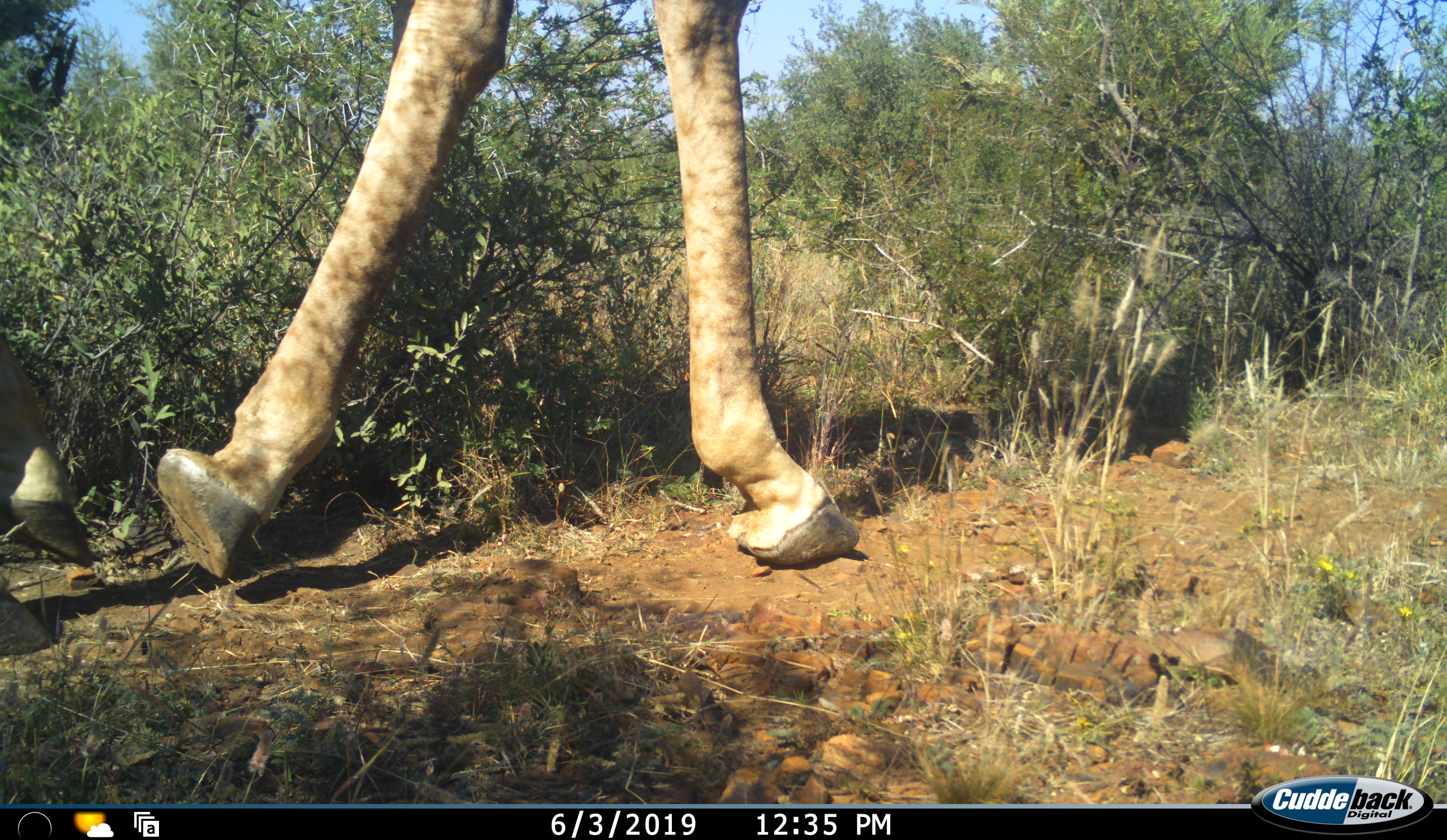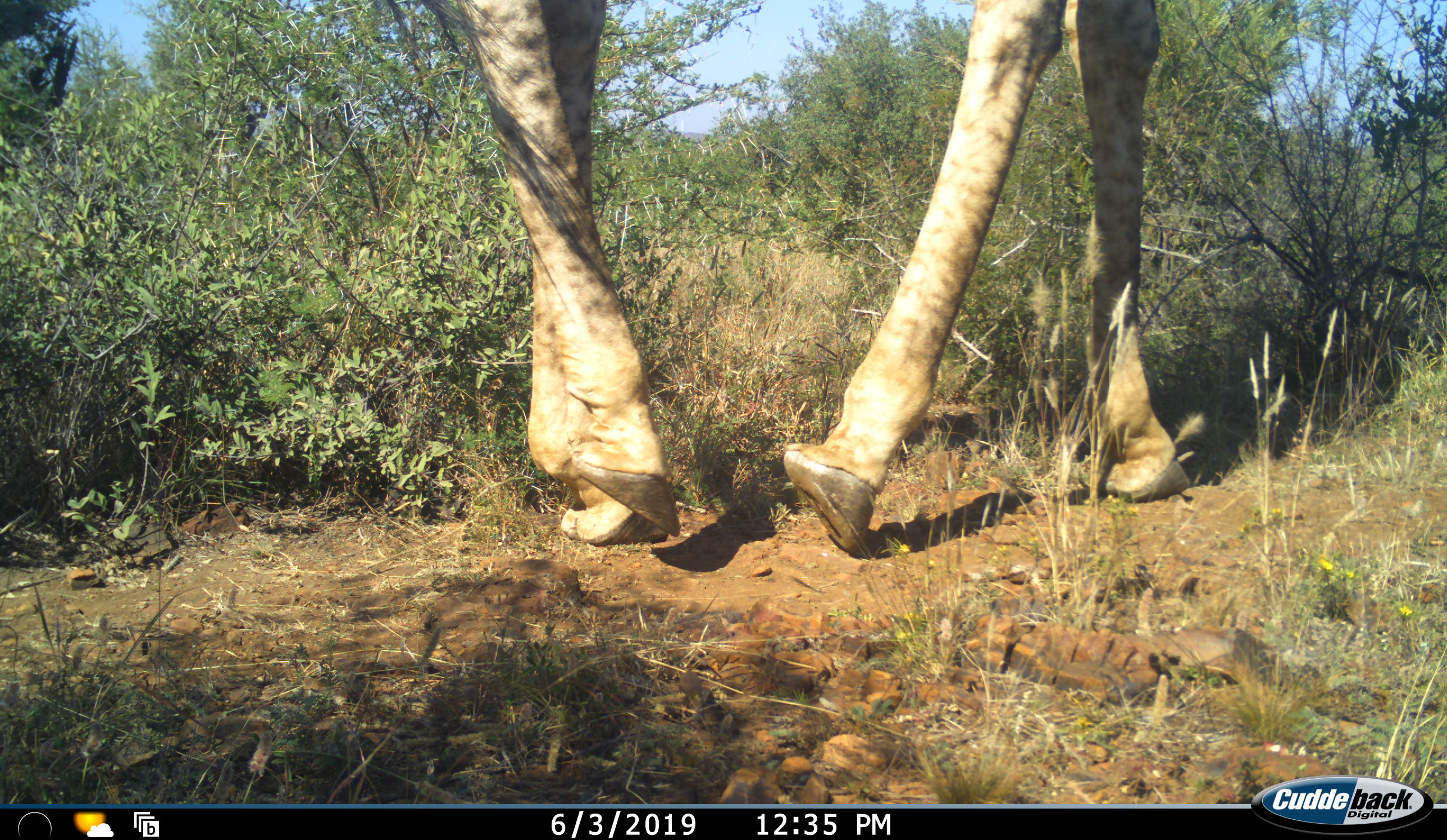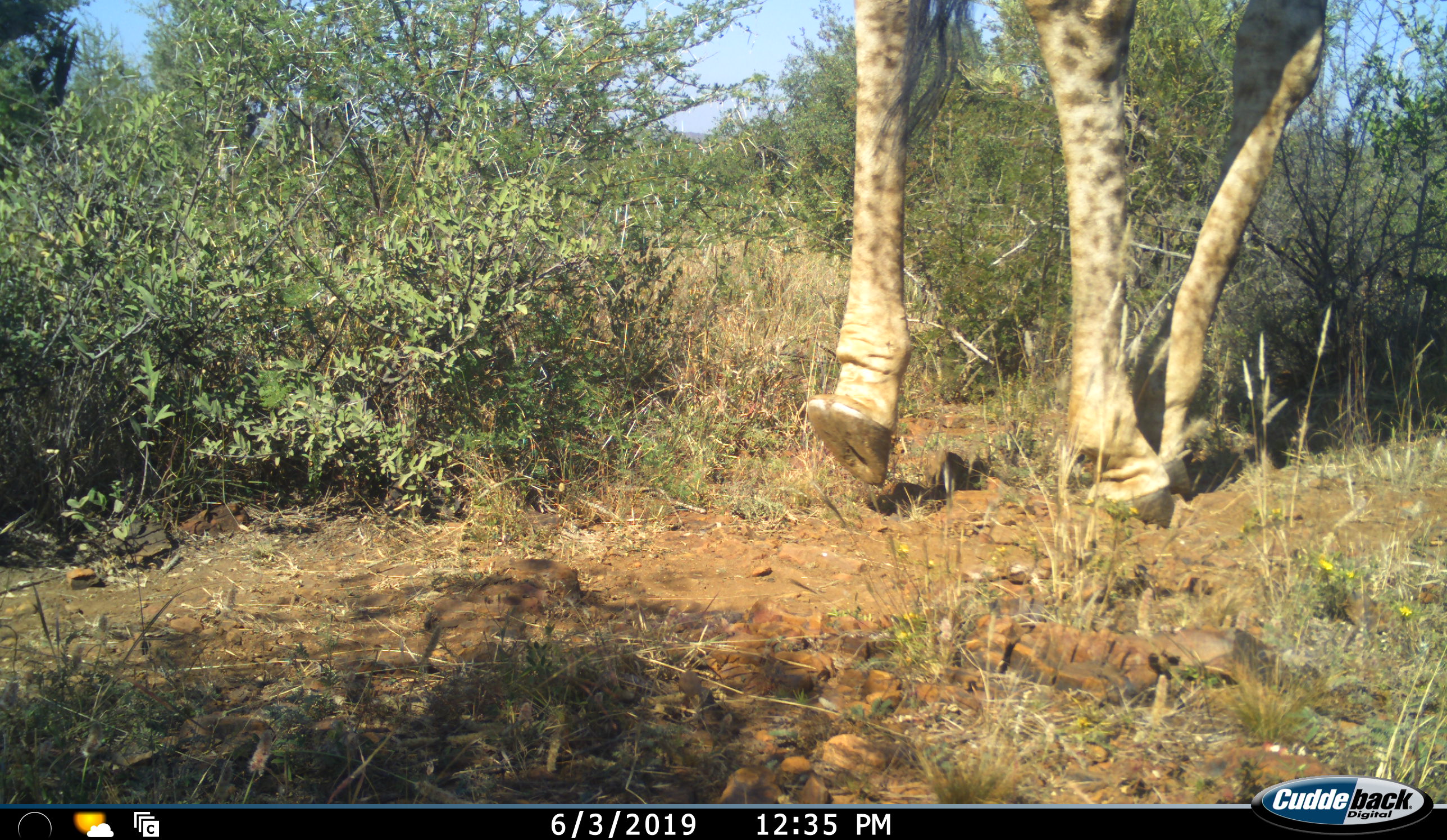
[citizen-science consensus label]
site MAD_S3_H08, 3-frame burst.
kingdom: Animalia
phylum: Chordata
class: Mammalia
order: Artiodactyla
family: Giraffidae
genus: Giraffa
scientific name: Giraffa camelopardalis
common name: giraffe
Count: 1.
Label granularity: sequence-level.